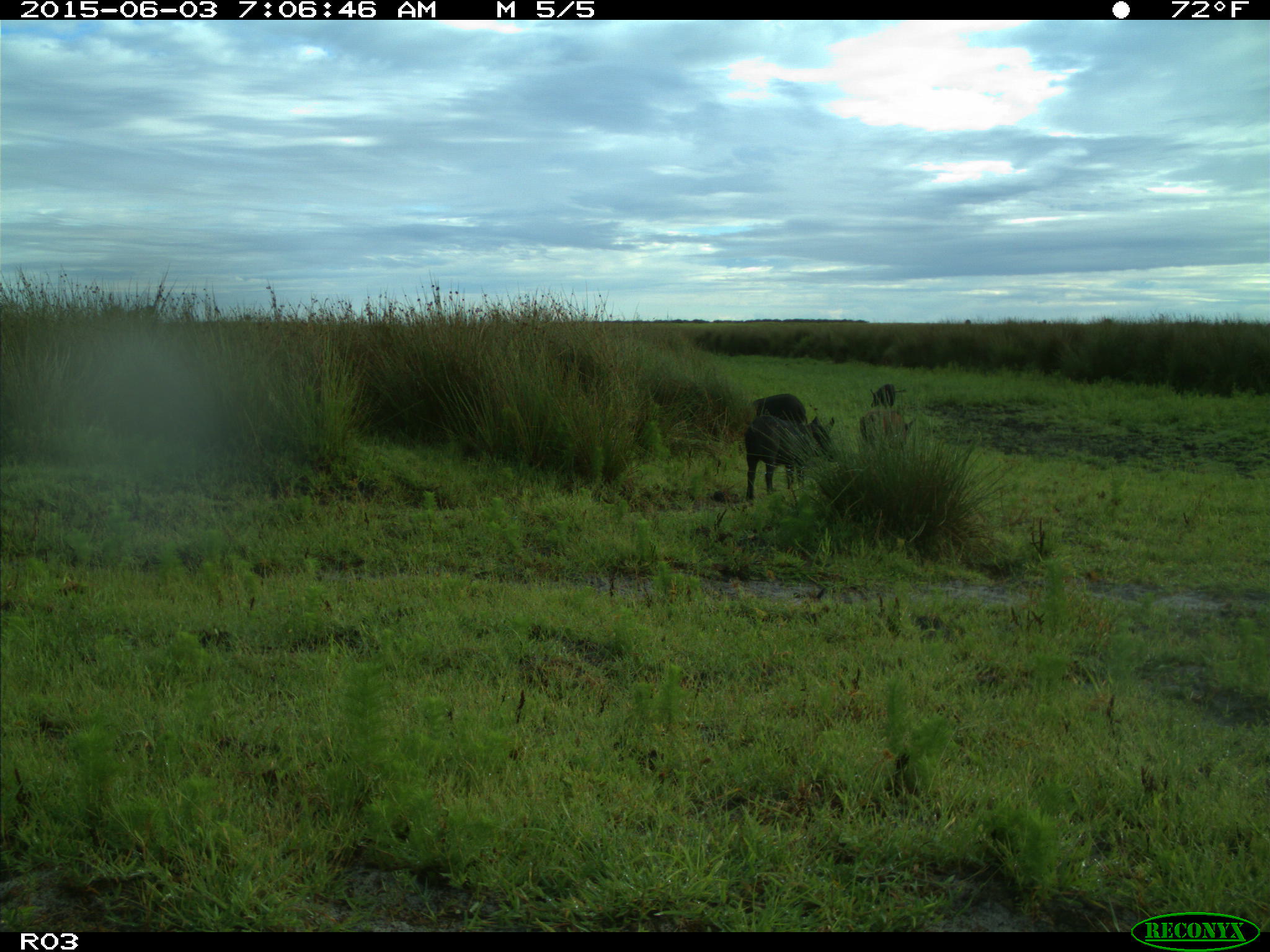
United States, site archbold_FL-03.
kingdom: Animalia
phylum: Chordata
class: Mammalia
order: Artiodactyla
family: Suidae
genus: Sus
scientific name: Sus scrofa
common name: wild boar